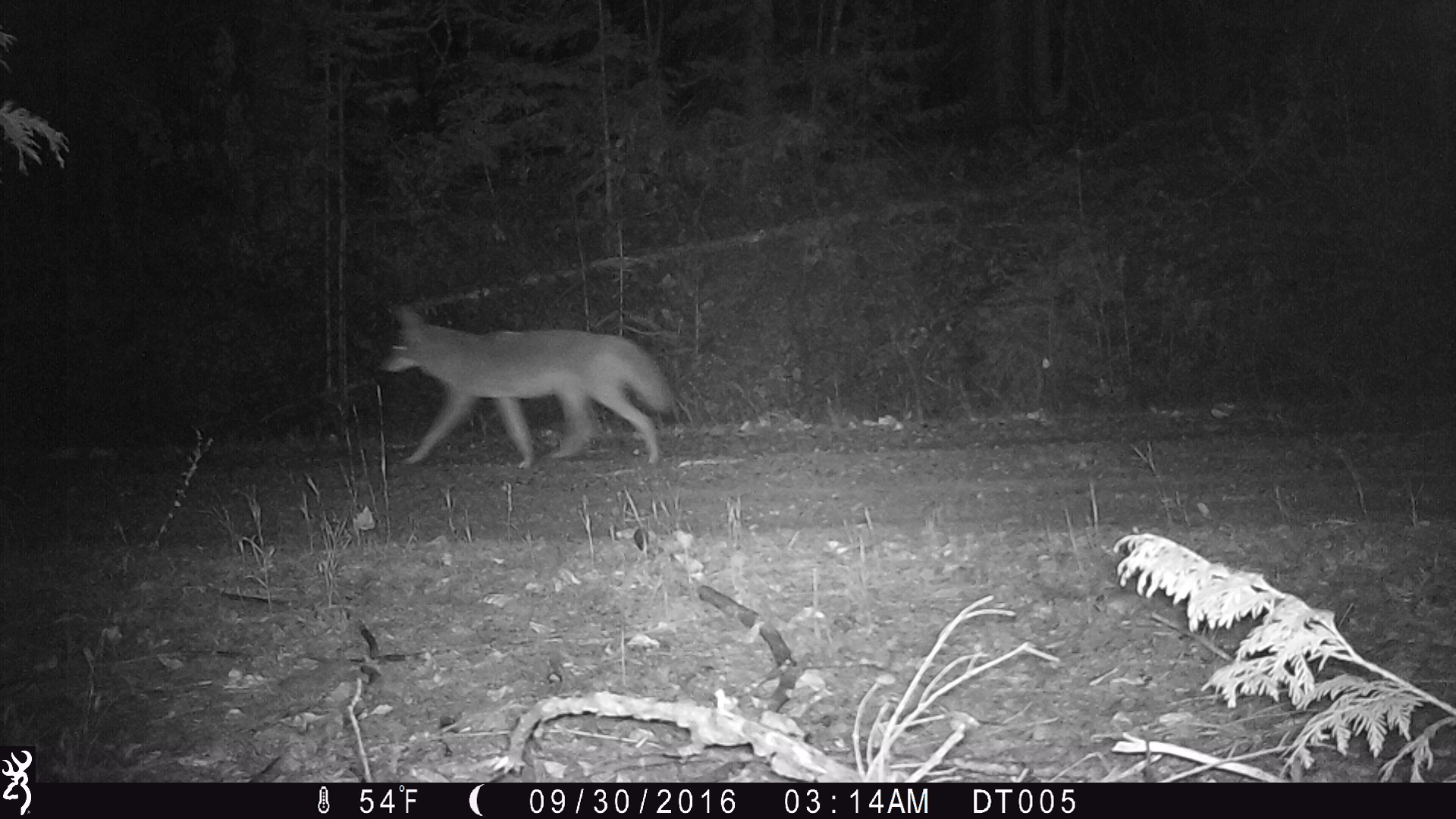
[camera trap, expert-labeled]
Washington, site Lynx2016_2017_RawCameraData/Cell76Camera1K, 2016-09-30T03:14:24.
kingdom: Animalia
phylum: Chordata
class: Mammalia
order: Carnivora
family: Canidae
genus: Canis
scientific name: Canis latrans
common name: coyote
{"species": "Canis latrans (coyote)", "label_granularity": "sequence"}